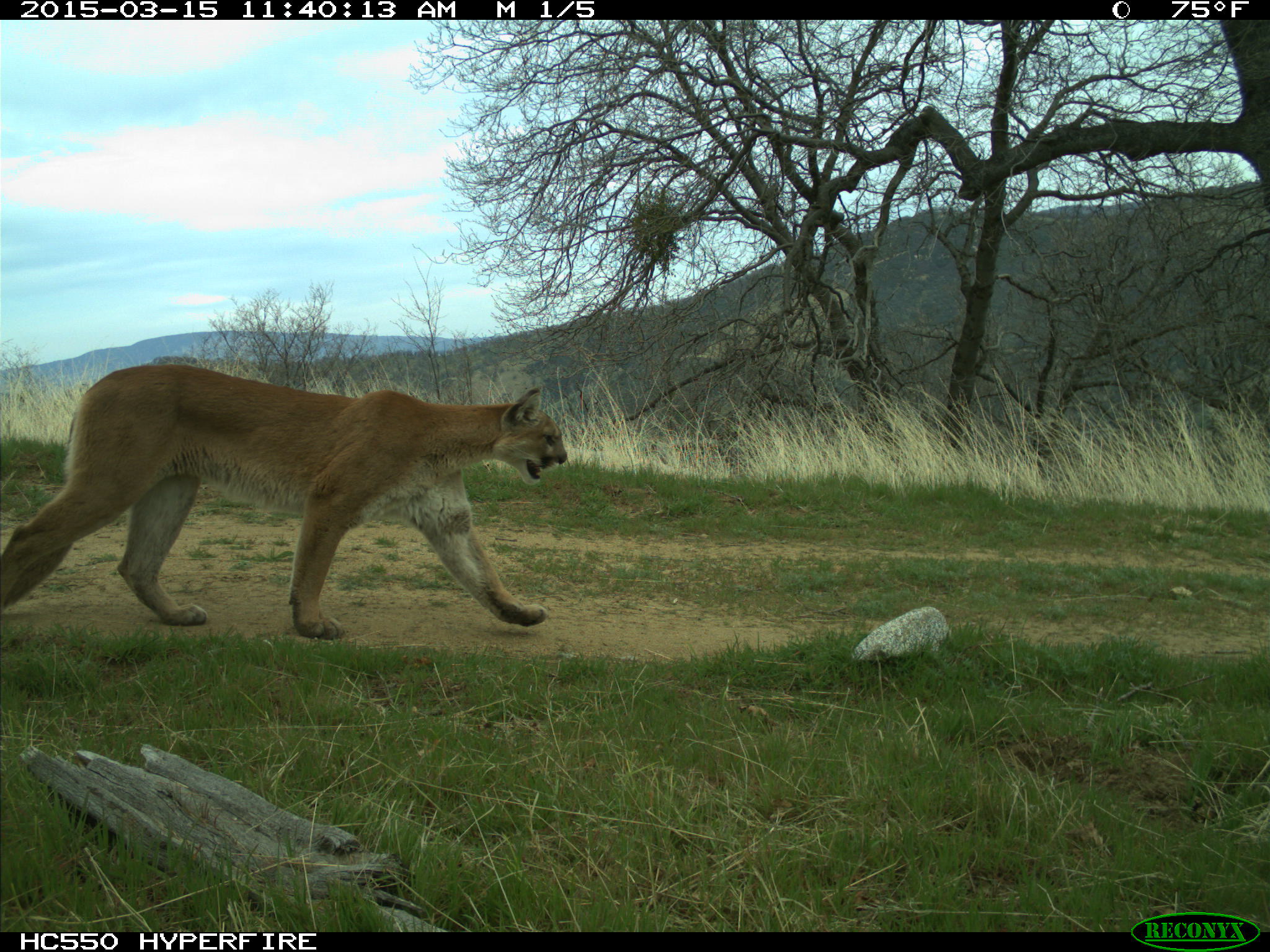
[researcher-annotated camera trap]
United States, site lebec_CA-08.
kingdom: Animalia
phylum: Chordata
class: Mammalia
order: Carnivora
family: Felidae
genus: Puma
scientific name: Puma concolor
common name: mountain lion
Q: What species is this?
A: Puma concolor (mountain lion).